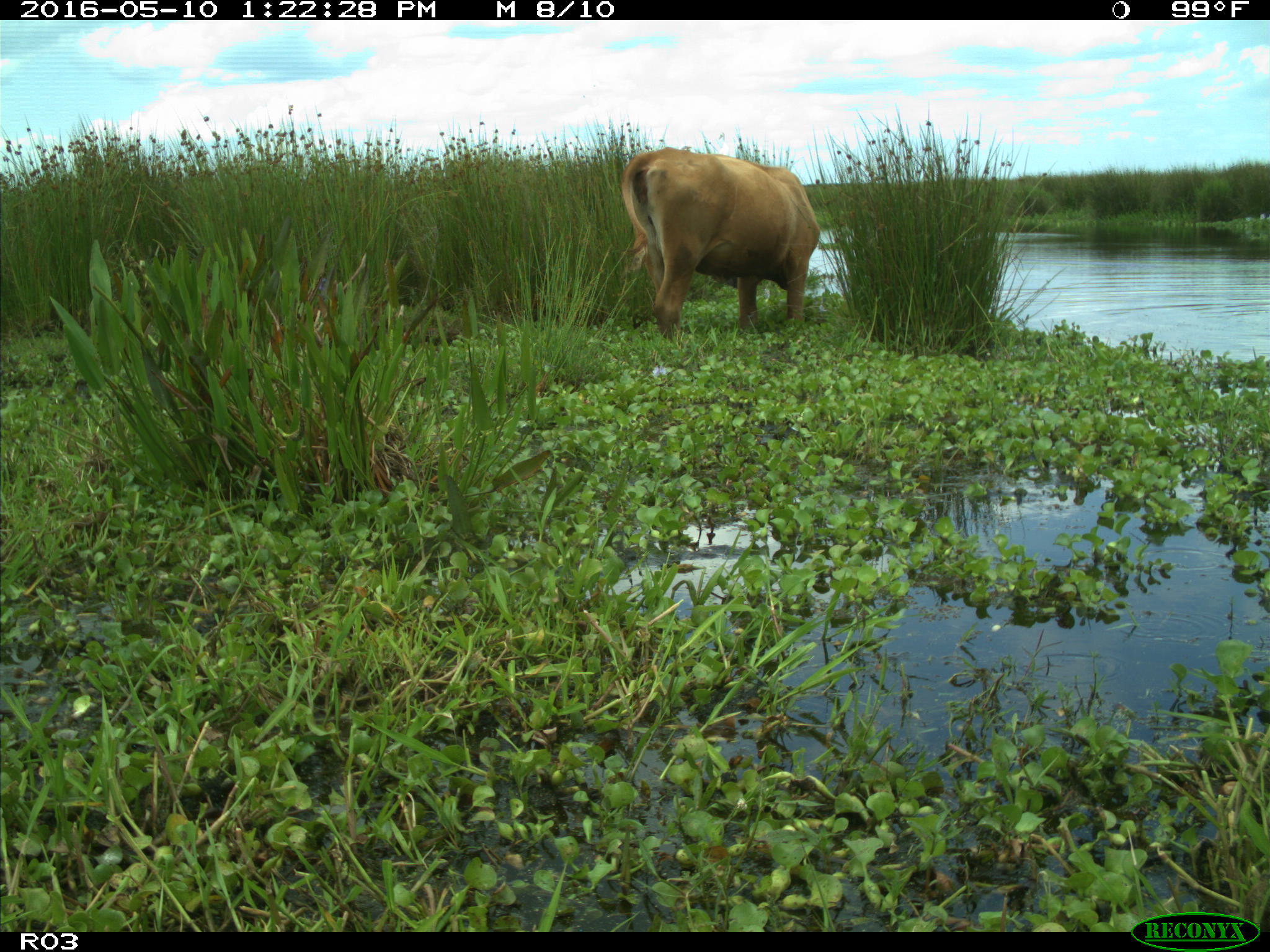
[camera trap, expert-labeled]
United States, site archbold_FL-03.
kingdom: Animalia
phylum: Chordata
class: Mammalia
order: Artiodactyla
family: Bovidae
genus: Bos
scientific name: Bos taurus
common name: domestic cow